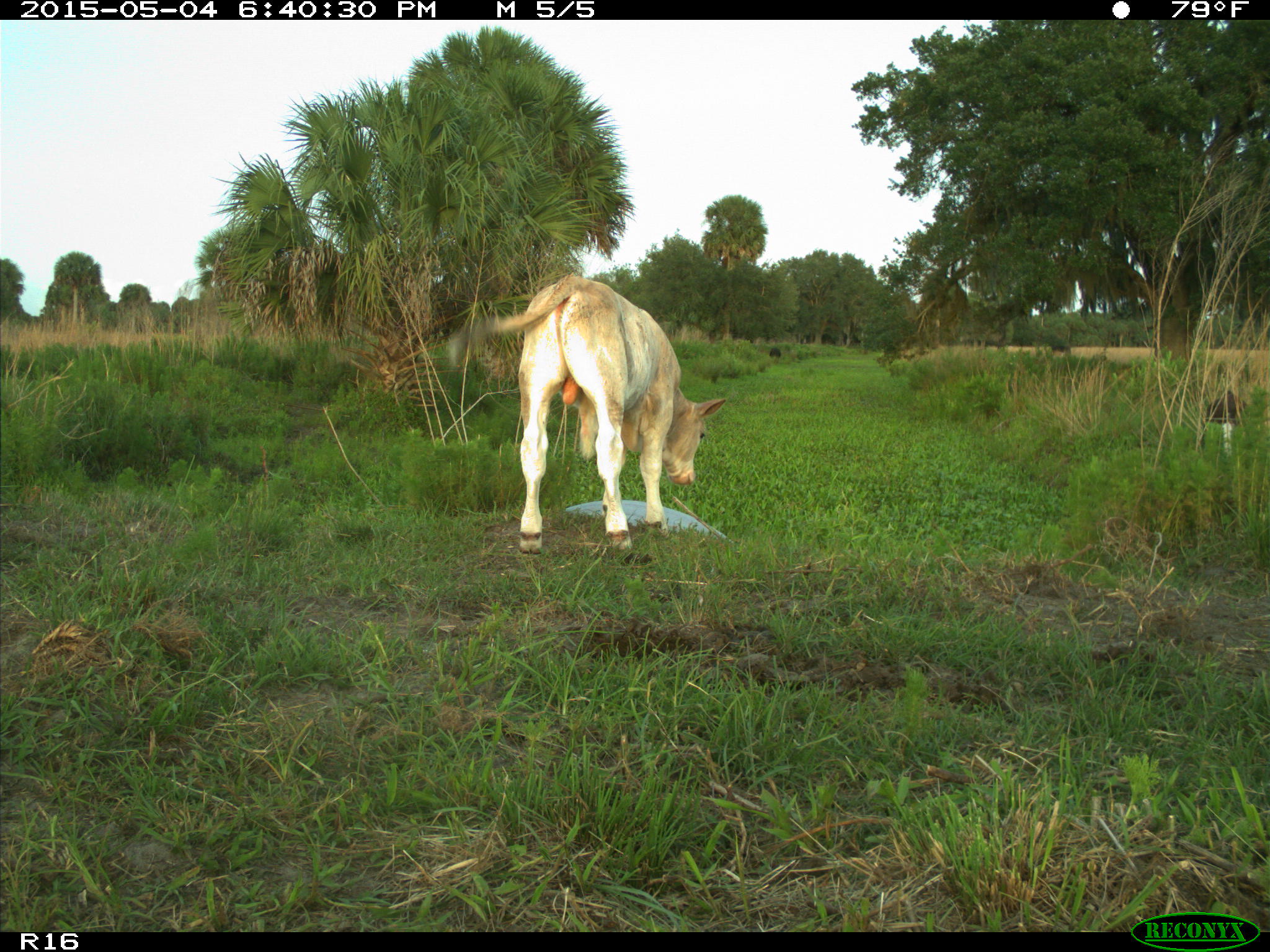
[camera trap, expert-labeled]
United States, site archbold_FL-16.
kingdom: Animalia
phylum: Chordata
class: Mammalia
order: Artiodactyla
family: Bovidae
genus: Bos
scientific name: Bos taurus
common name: domestic cow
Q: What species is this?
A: Bos taurus (domestic cow).